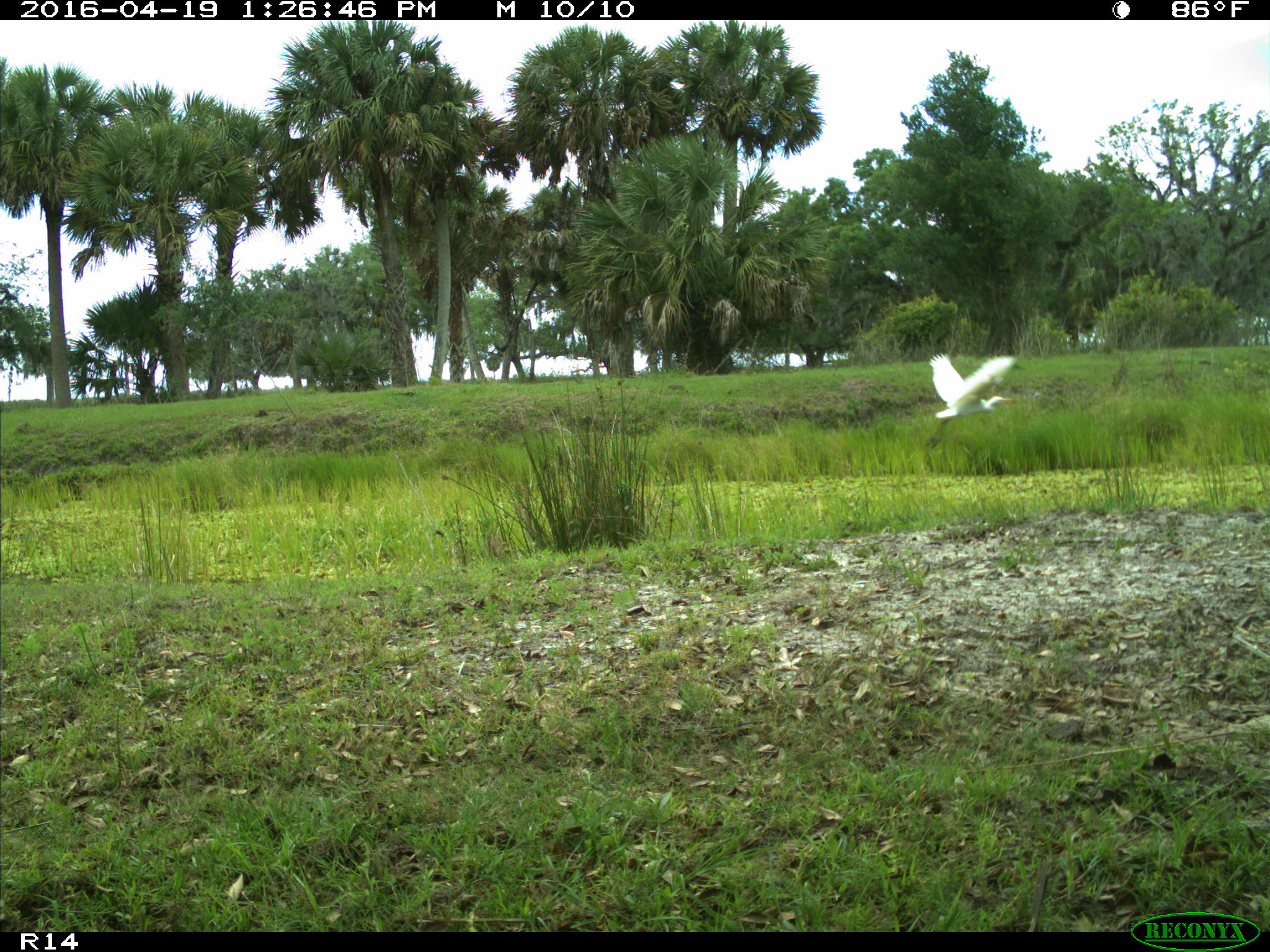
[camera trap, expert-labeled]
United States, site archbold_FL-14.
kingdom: Animalia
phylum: Chordata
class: Aves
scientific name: Aves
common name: birds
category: unidentified bird